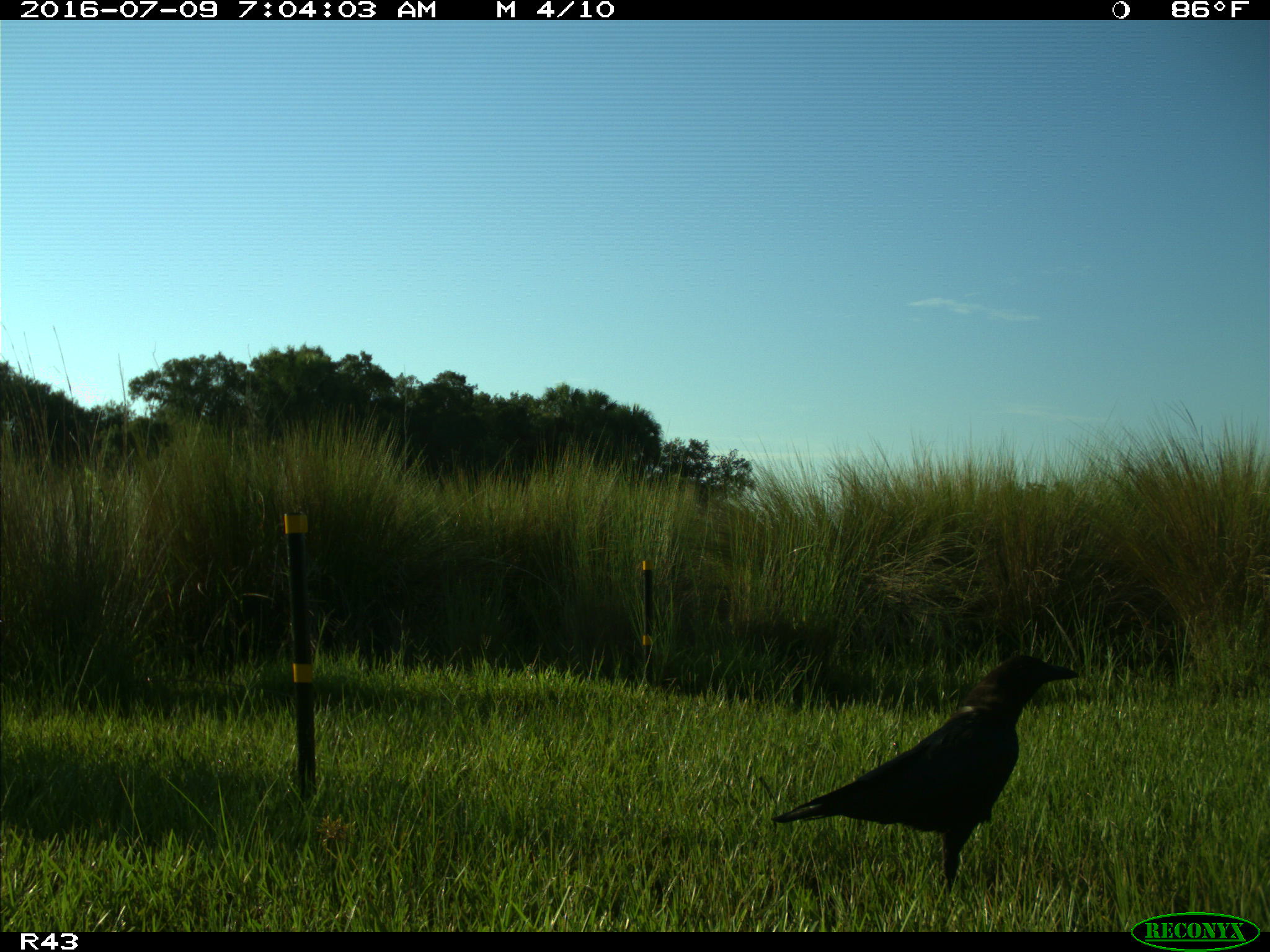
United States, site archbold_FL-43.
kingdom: Animalia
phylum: Chordata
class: Aves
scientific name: Aves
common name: birds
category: unidentified bird